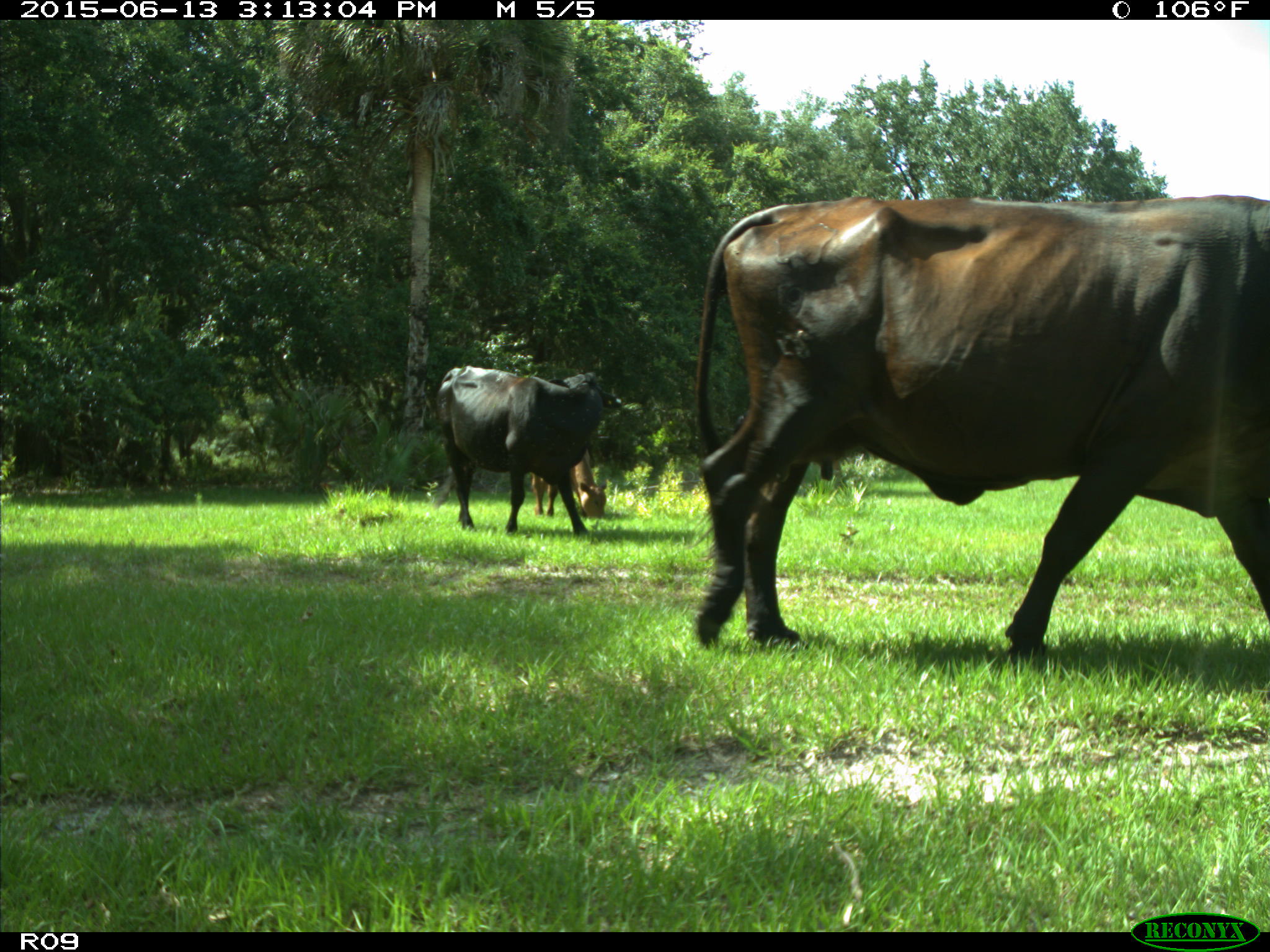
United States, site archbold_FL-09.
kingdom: Animalia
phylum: Chordata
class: Mammalia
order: Artiodactyla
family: Bovidae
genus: Bos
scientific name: Bos taurus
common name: domestic cow